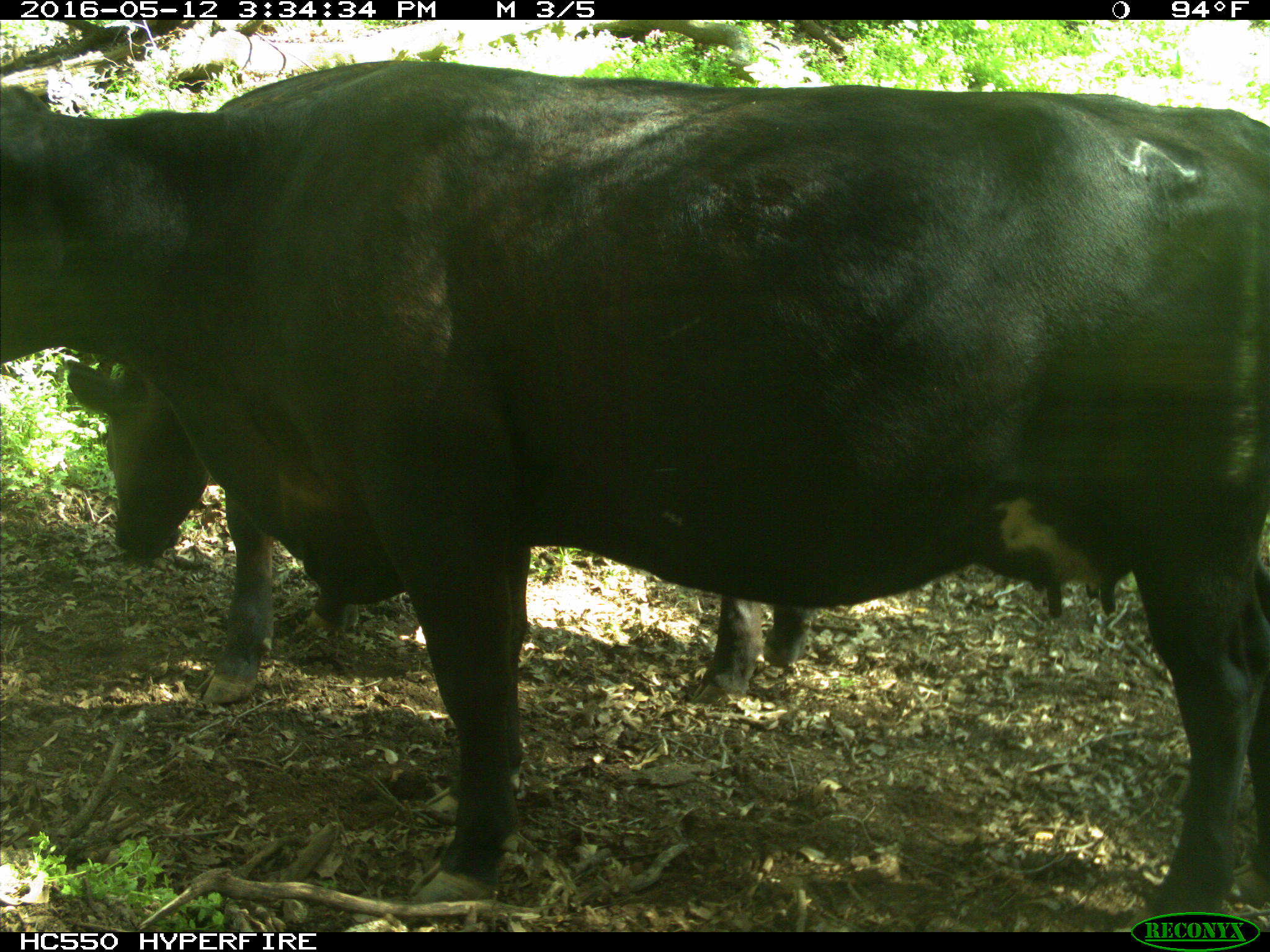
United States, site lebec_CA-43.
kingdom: Animalia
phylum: Chordata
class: Mammalia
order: Artiodactyla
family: Bovidae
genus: Bos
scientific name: Bos taurus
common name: domestic cow